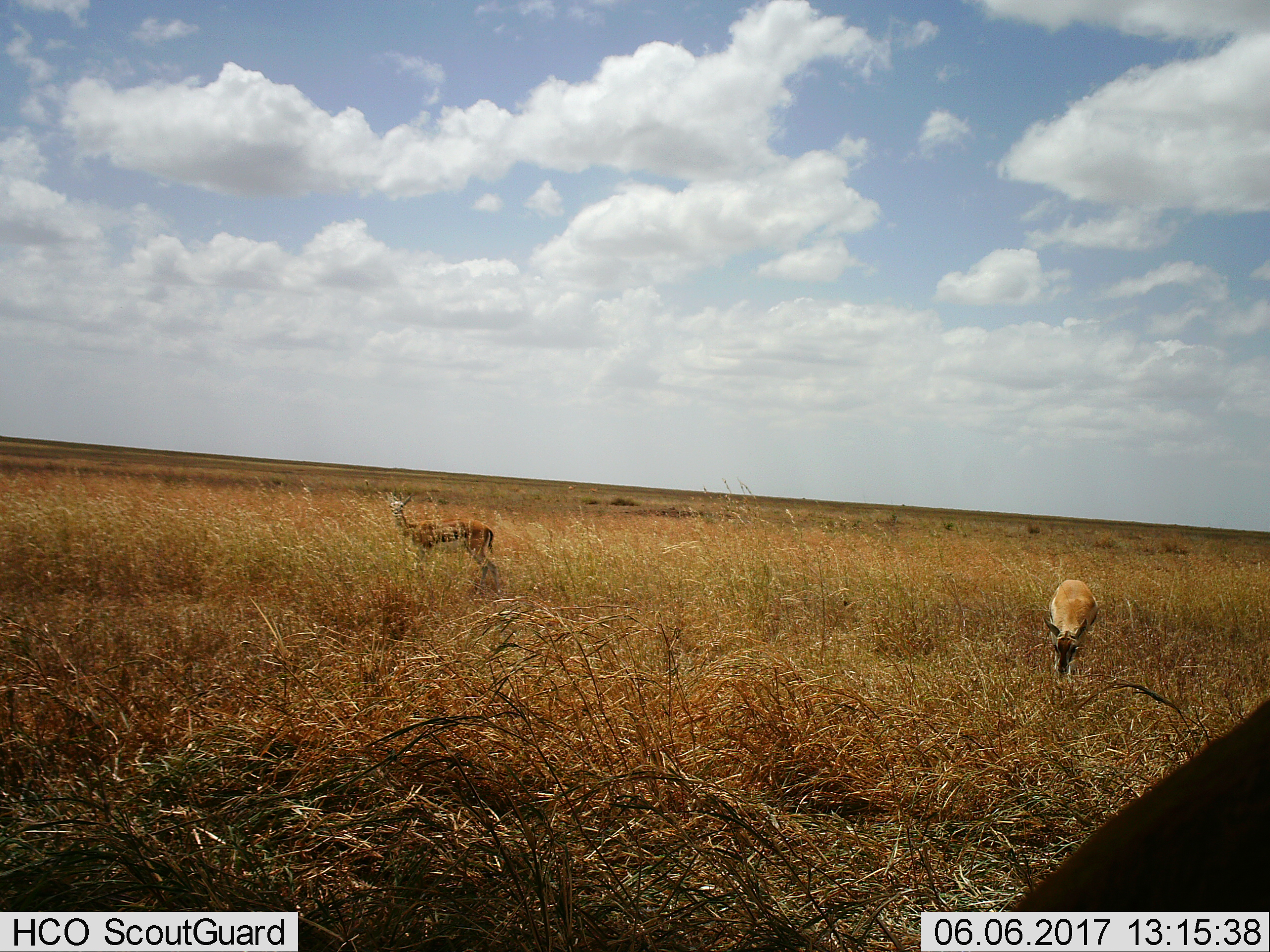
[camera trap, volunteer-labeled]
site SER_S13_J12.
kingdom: Animalia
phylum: Chordata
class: Mammalia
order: Artiodactyla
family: Bovidae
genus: Eudorcas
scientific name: Eudorcas thomsonii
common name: thomson's gazelle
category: gazellethomsons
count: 2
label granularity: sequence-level